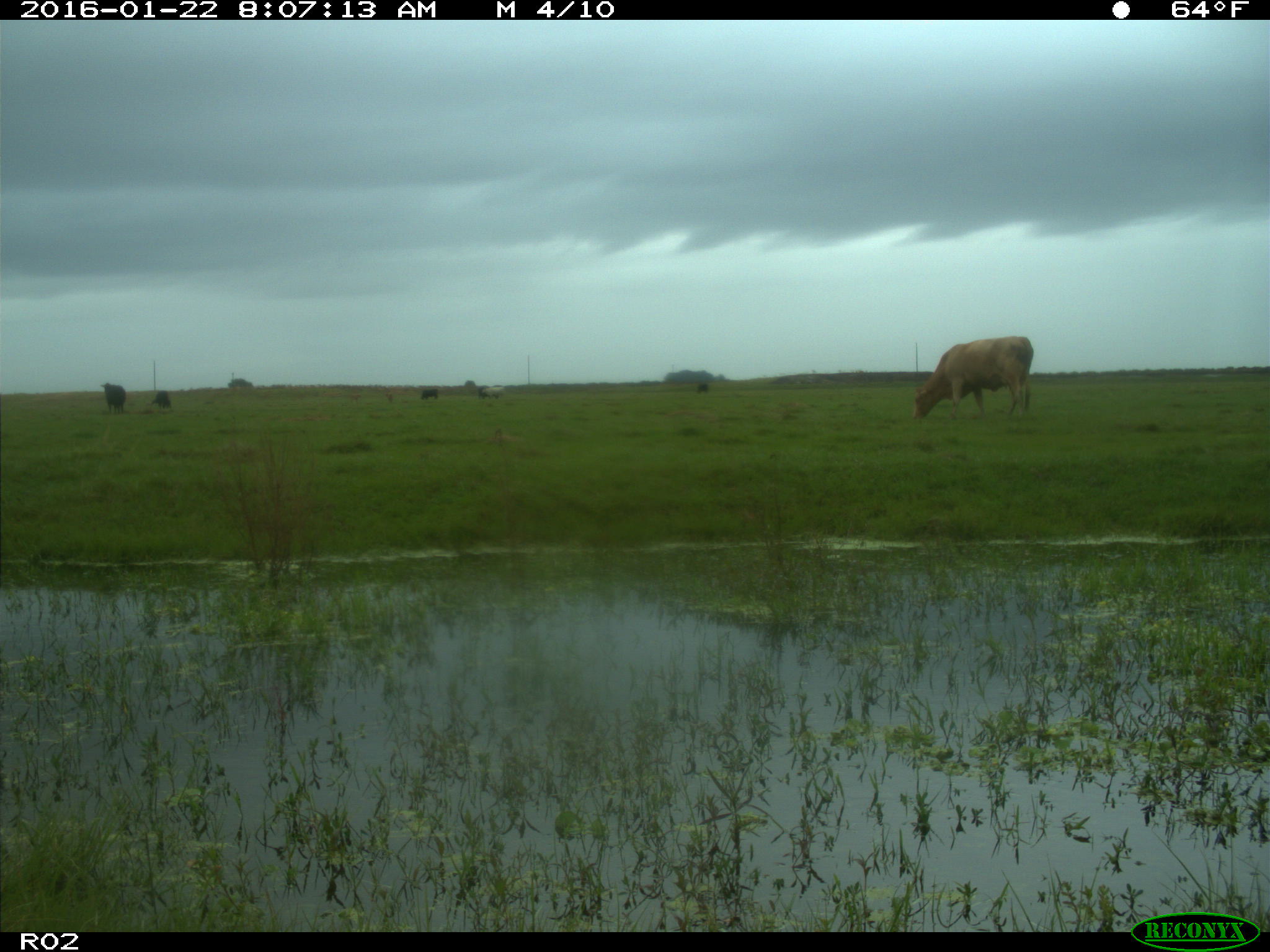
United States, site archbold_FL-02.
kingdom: Animalia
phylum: Chordata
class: Mammalia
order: Artiodactyla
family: Bovidae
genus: Bos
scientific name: Bos taurus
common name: domestic cow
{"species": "Bos taurus (domestic cow)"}